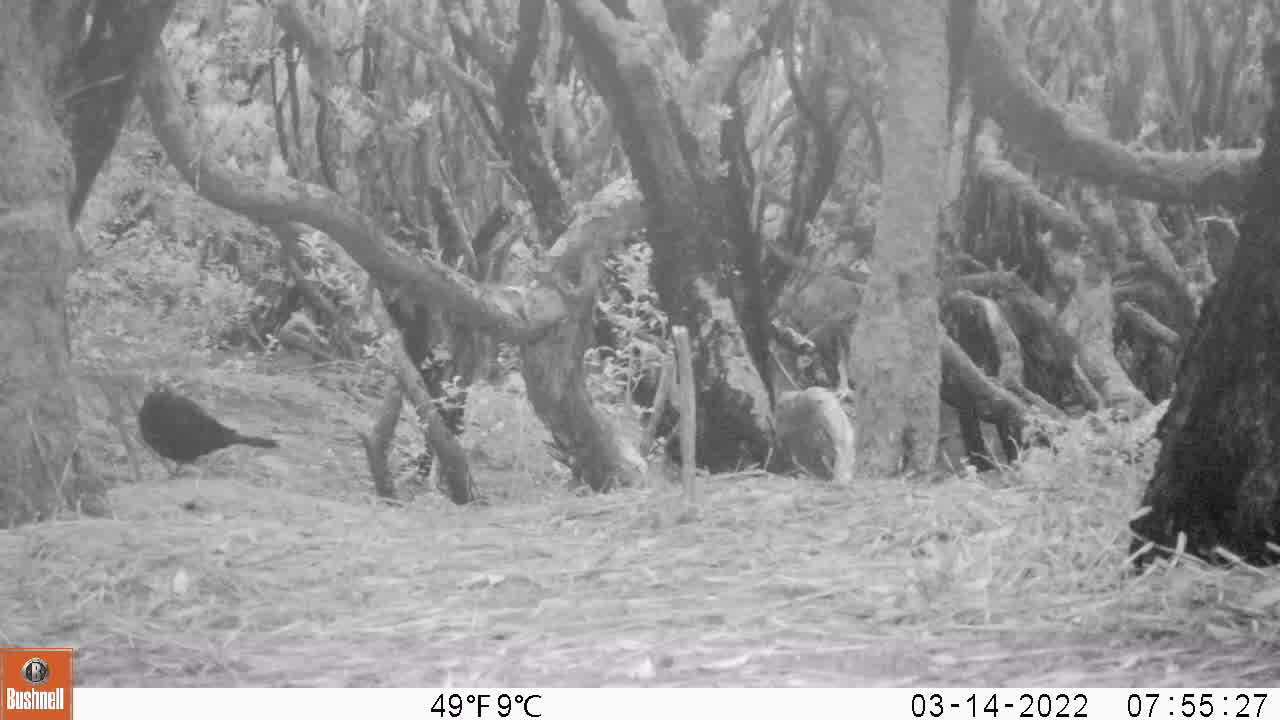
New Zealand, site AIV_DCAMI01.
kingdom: Animalia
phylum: Chordata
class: Aves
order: Passeriformes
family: Turdidae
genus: Turdus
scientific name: Turdus merula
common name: eurasian blackbird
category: blackbird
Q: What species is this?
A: Blackbird (eurasian blackbird) (Turdus merula).